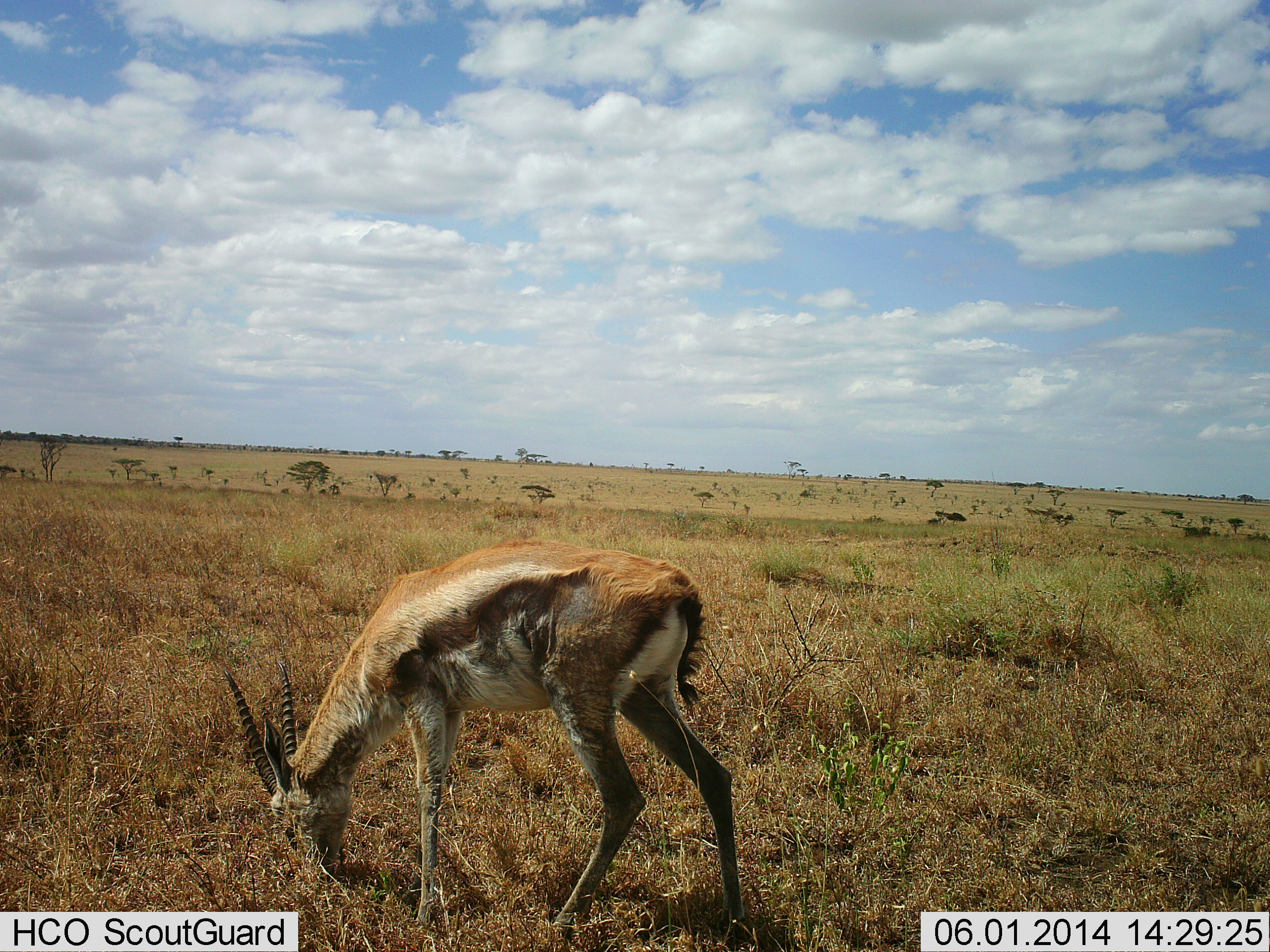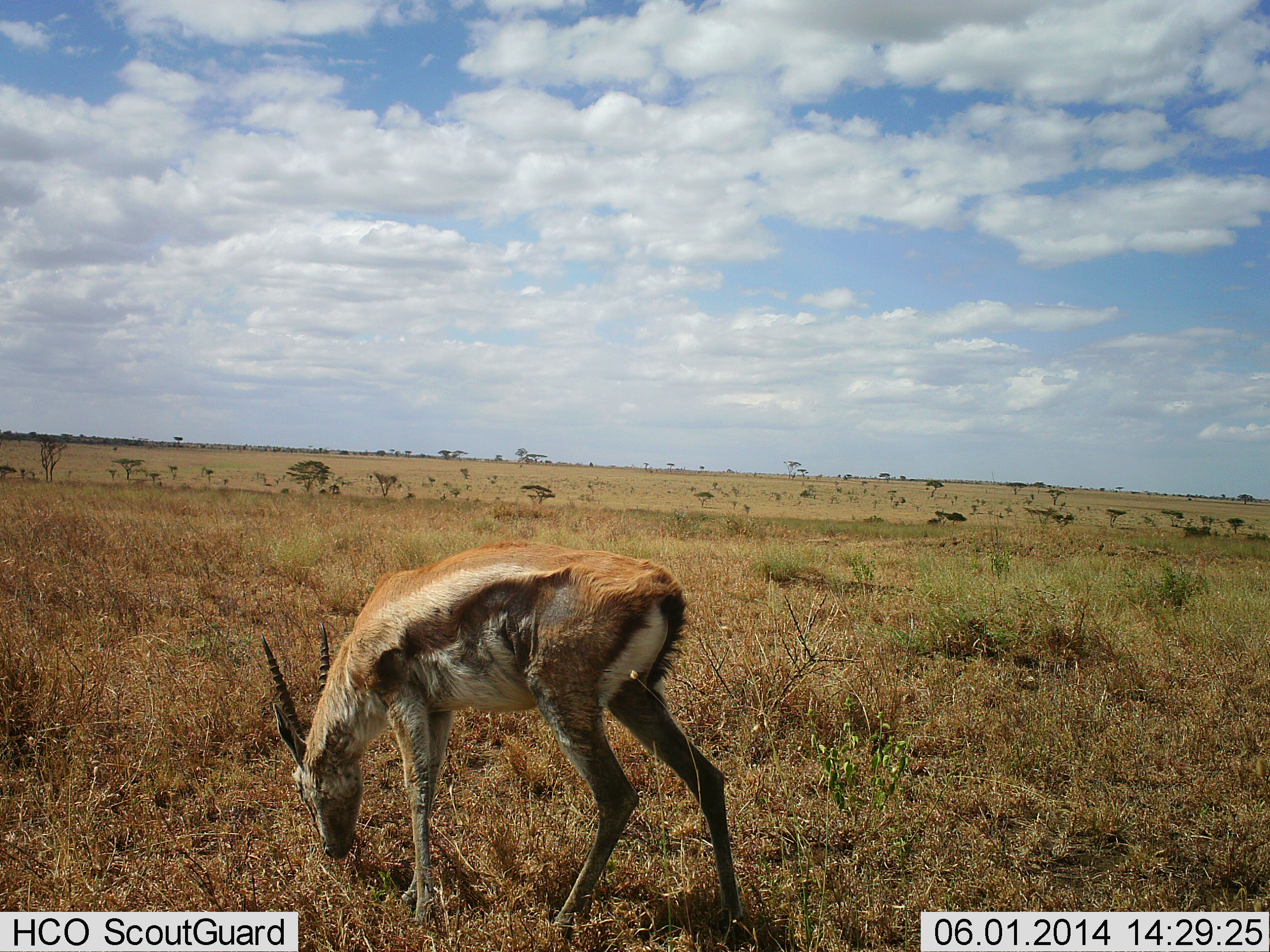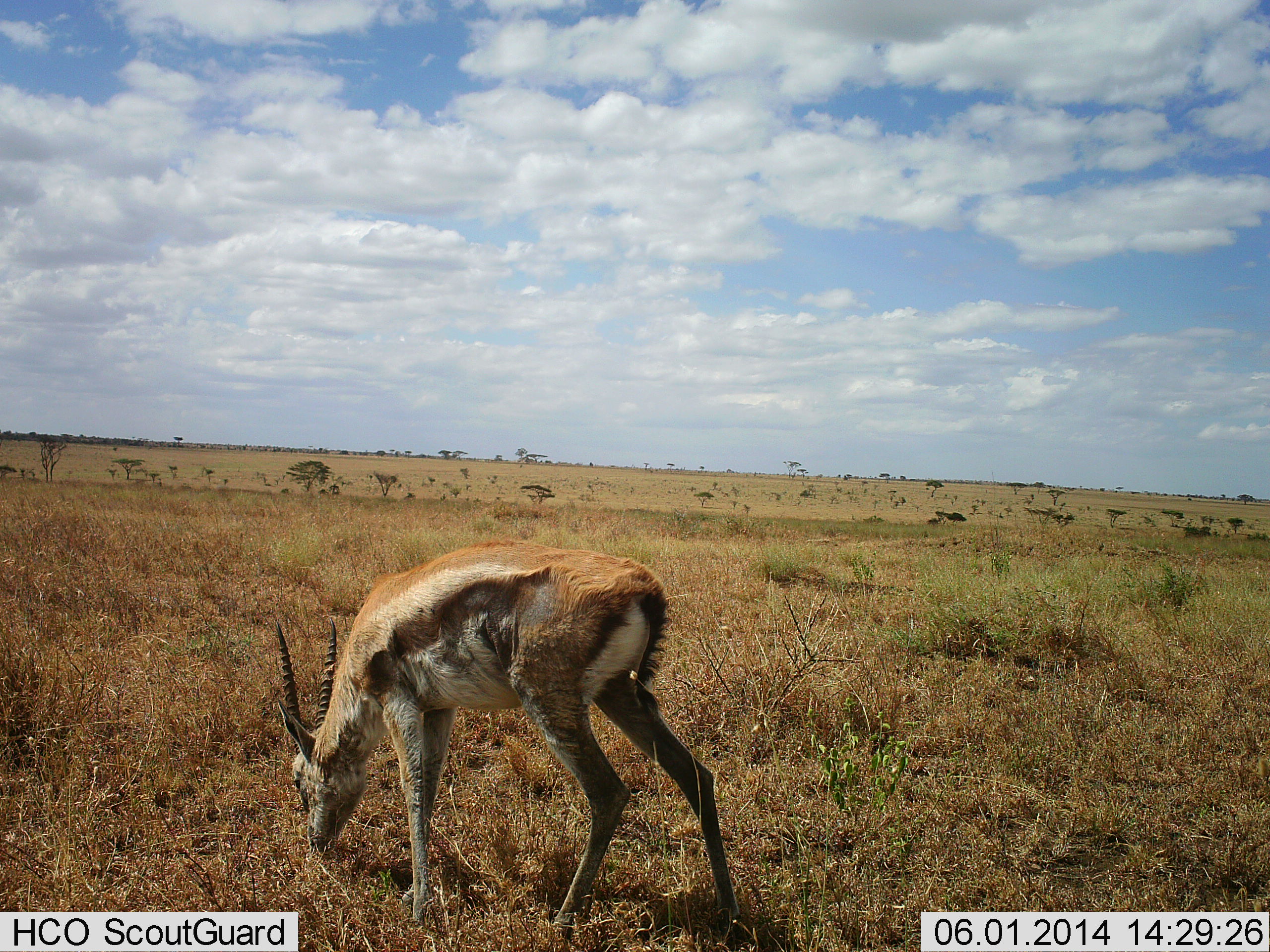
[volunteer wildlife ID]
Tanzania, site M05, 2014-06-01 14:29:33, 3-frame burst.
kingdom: Animalia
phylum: Chordata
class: Mammalia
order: Artiodactyla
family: Bovidae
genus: Eudorcas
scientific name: Eudorcas thomsonii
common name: thomson's gazelle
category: gazellethomsons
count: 1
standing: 10%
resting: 0%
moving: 0%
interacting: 0%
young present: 0%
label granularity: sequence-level